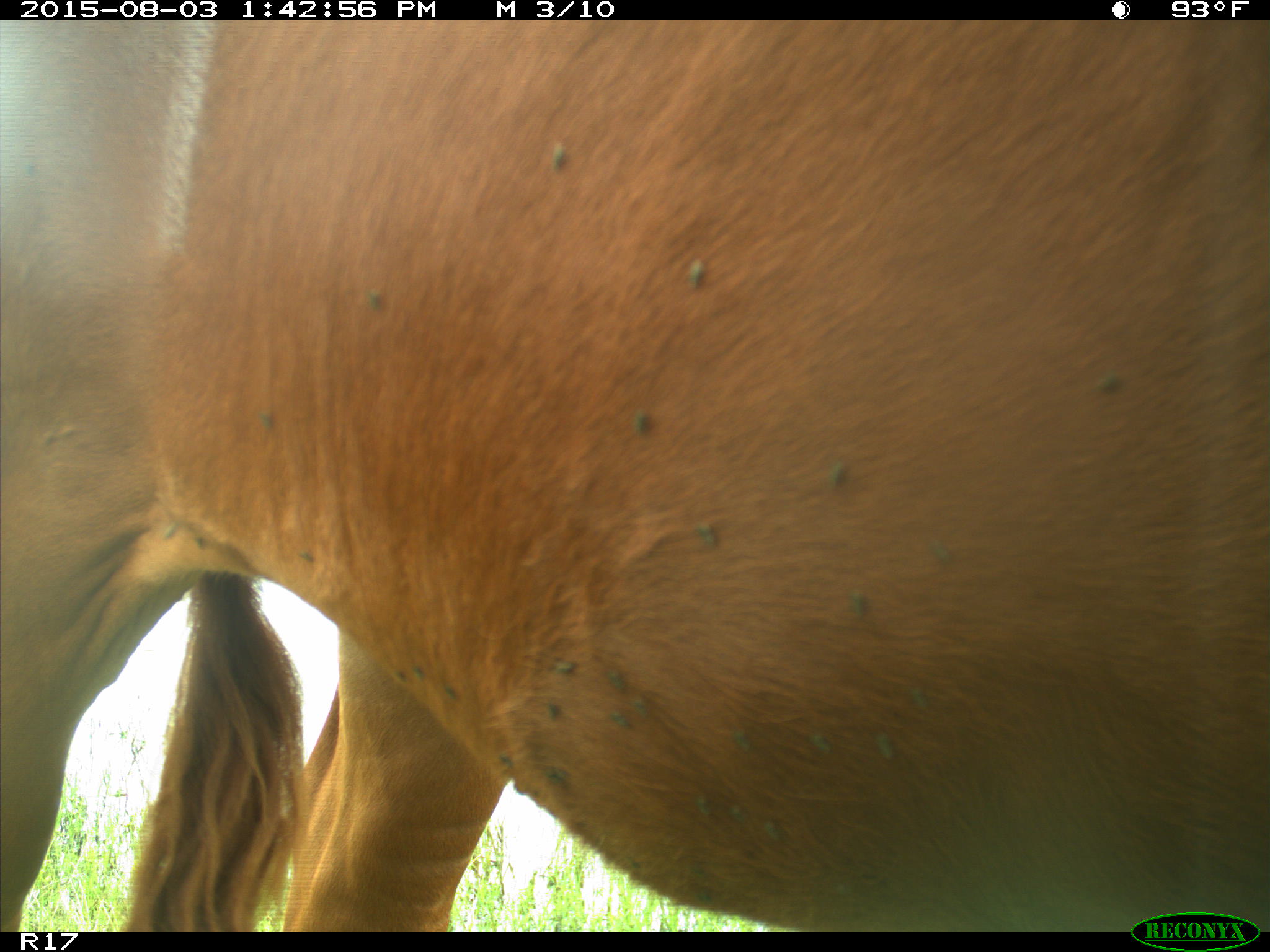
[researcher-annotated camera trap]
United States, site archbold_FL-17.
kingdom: Animalia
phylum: Chordata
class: Mammalia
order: Artiodactyla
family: Bovidae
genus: Bos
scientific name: Bos taurus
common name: domestic cow